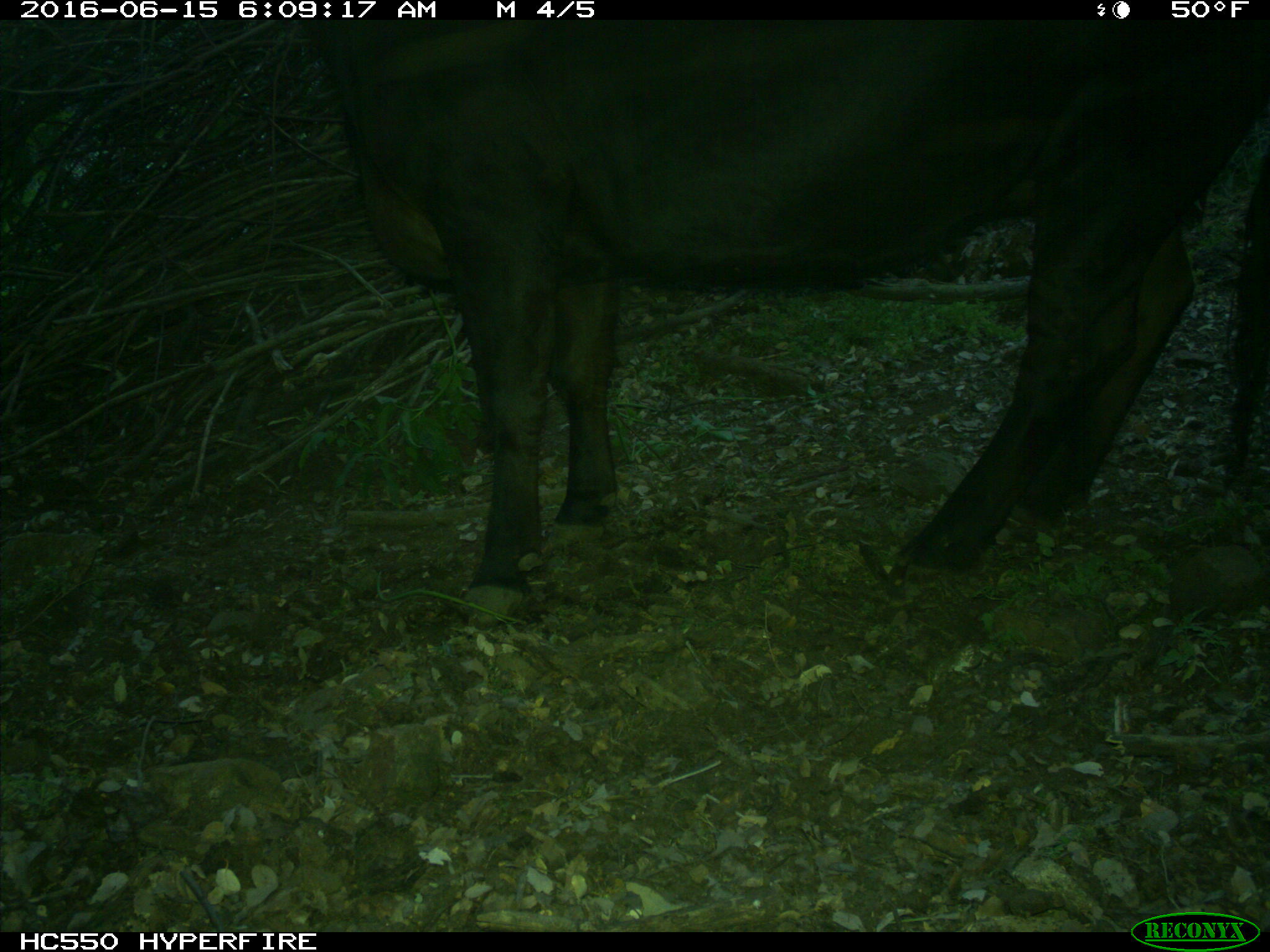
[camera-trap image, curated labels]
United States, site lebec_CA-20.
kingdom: Animalia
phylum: Chordata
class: Mammalia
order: Artiodactyla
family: Bovidae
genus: Bos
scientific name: Bos taurus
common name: domestic cow